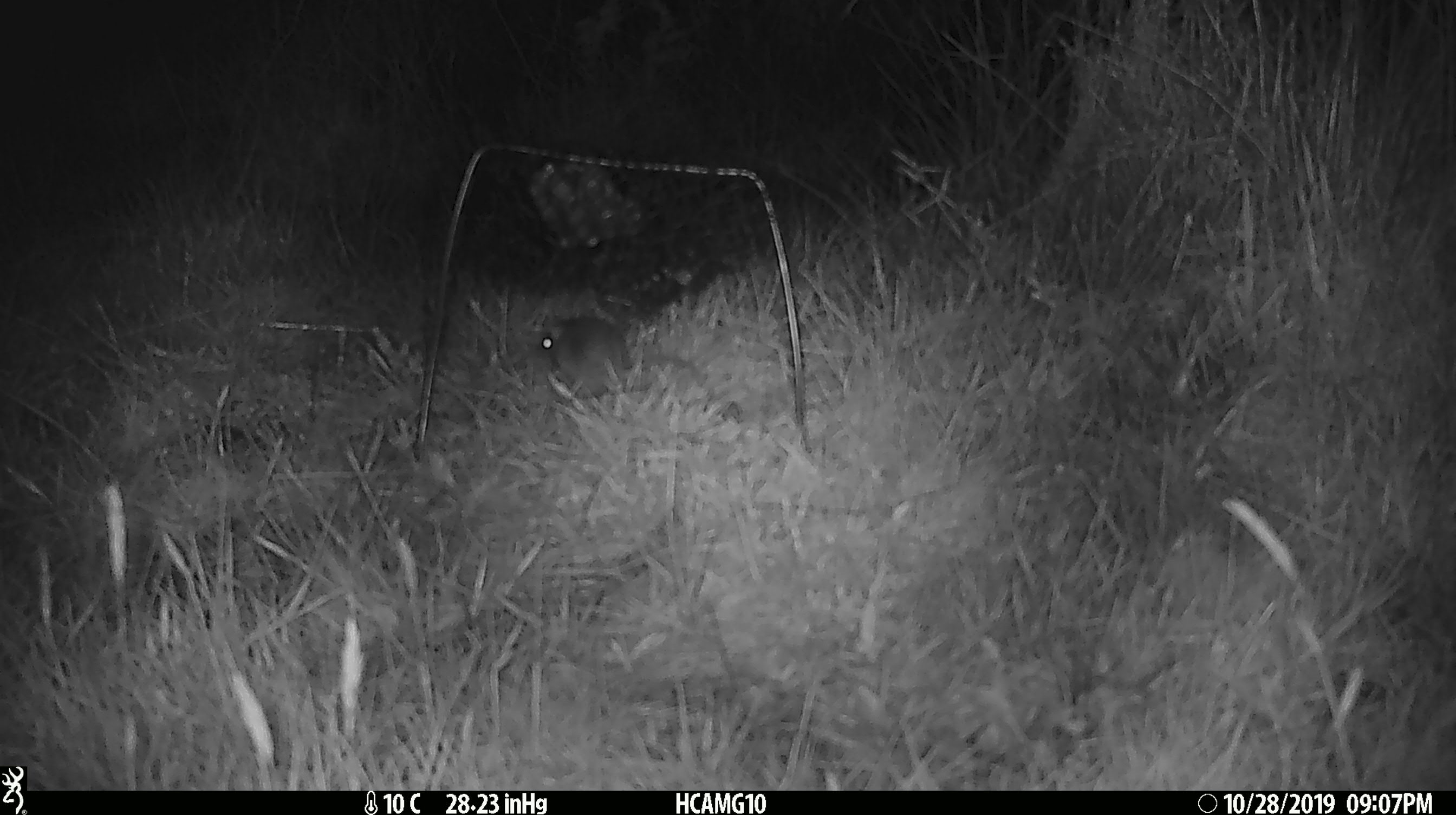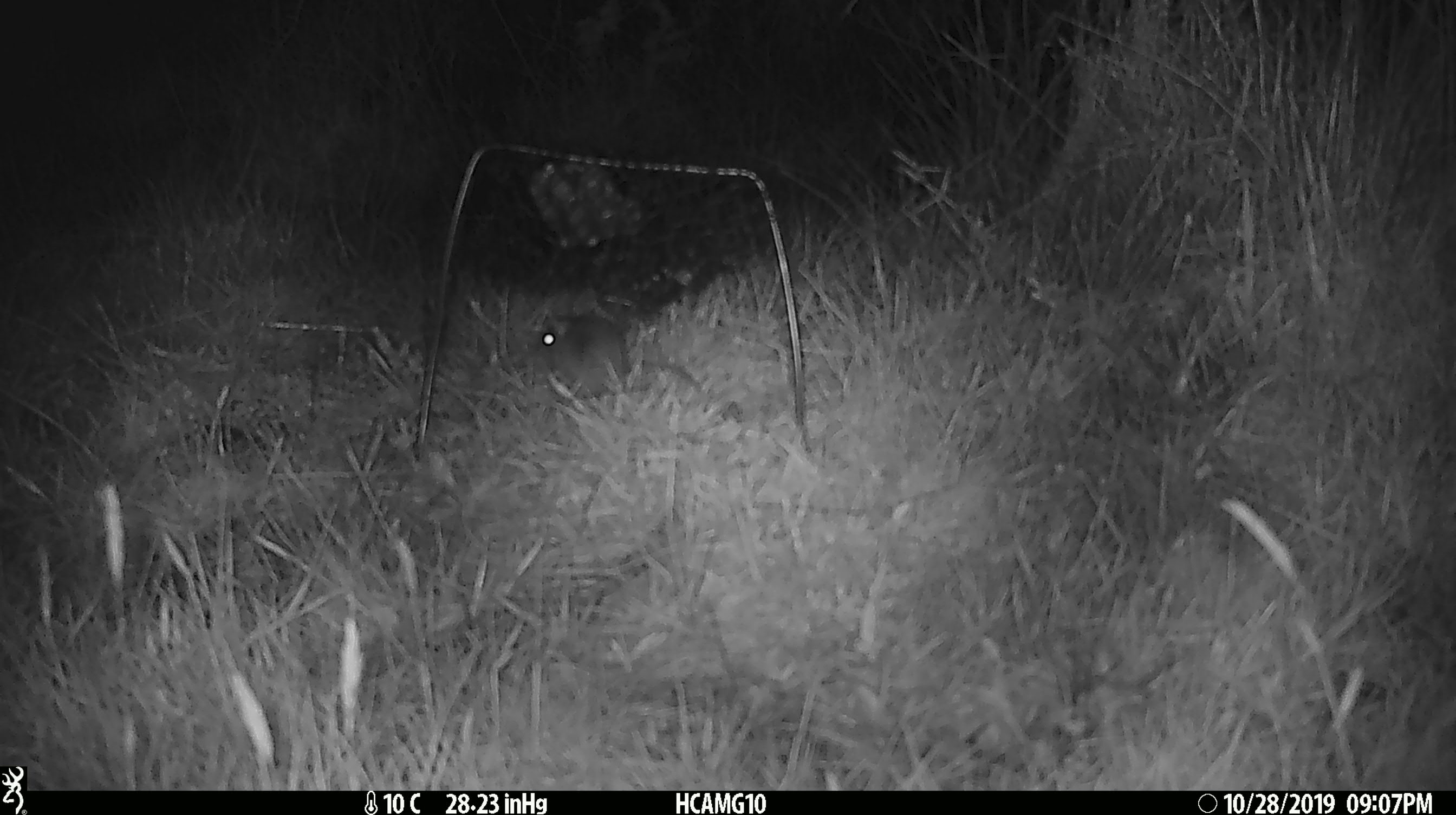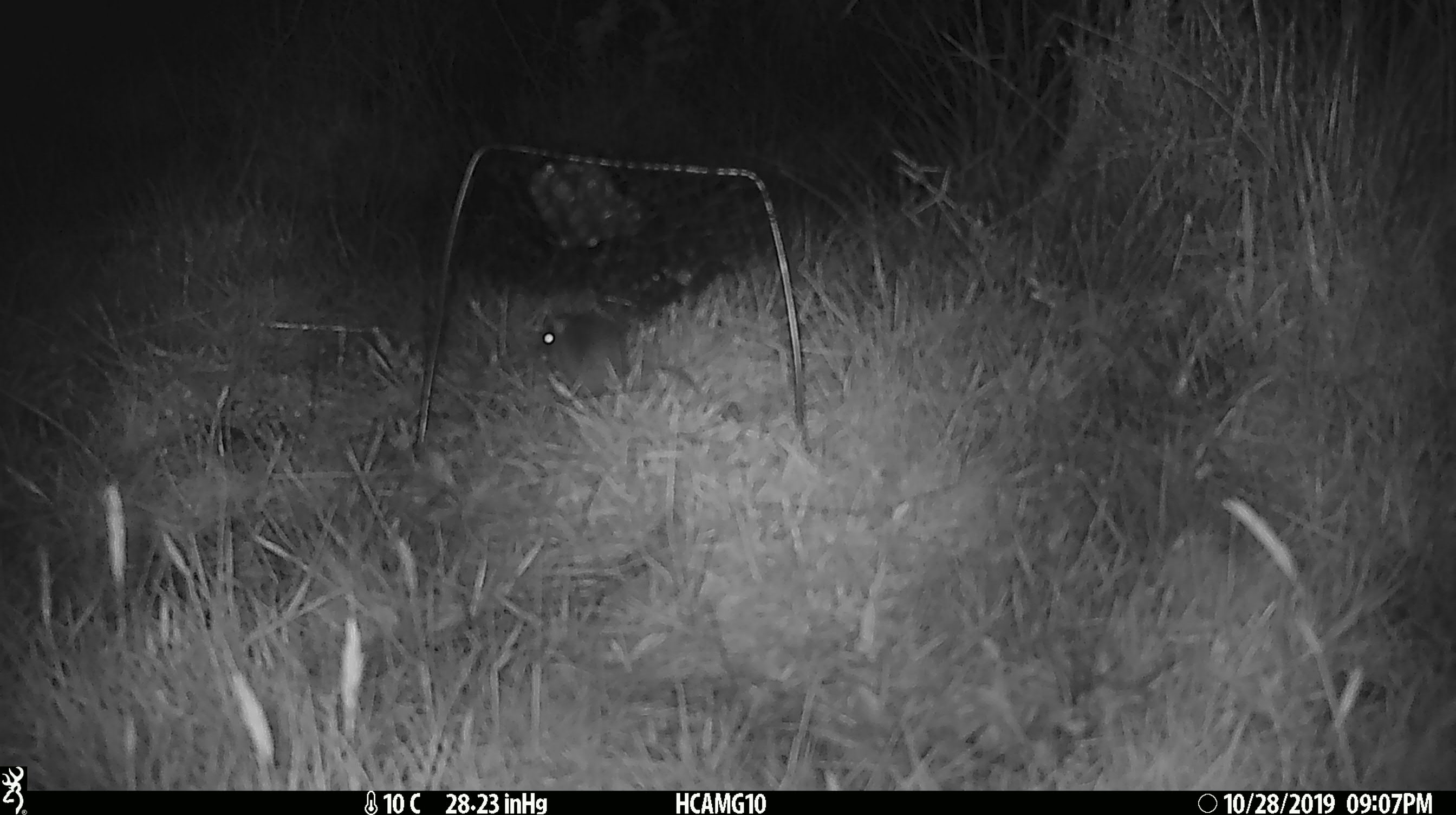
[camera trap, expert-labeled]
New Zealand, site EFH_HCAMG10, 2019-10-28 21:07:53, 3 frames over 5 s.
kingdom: Animalia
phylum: Chordata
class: Mammalia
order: Rodentia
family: Muridae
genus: Mus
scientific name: Mus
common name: mouse